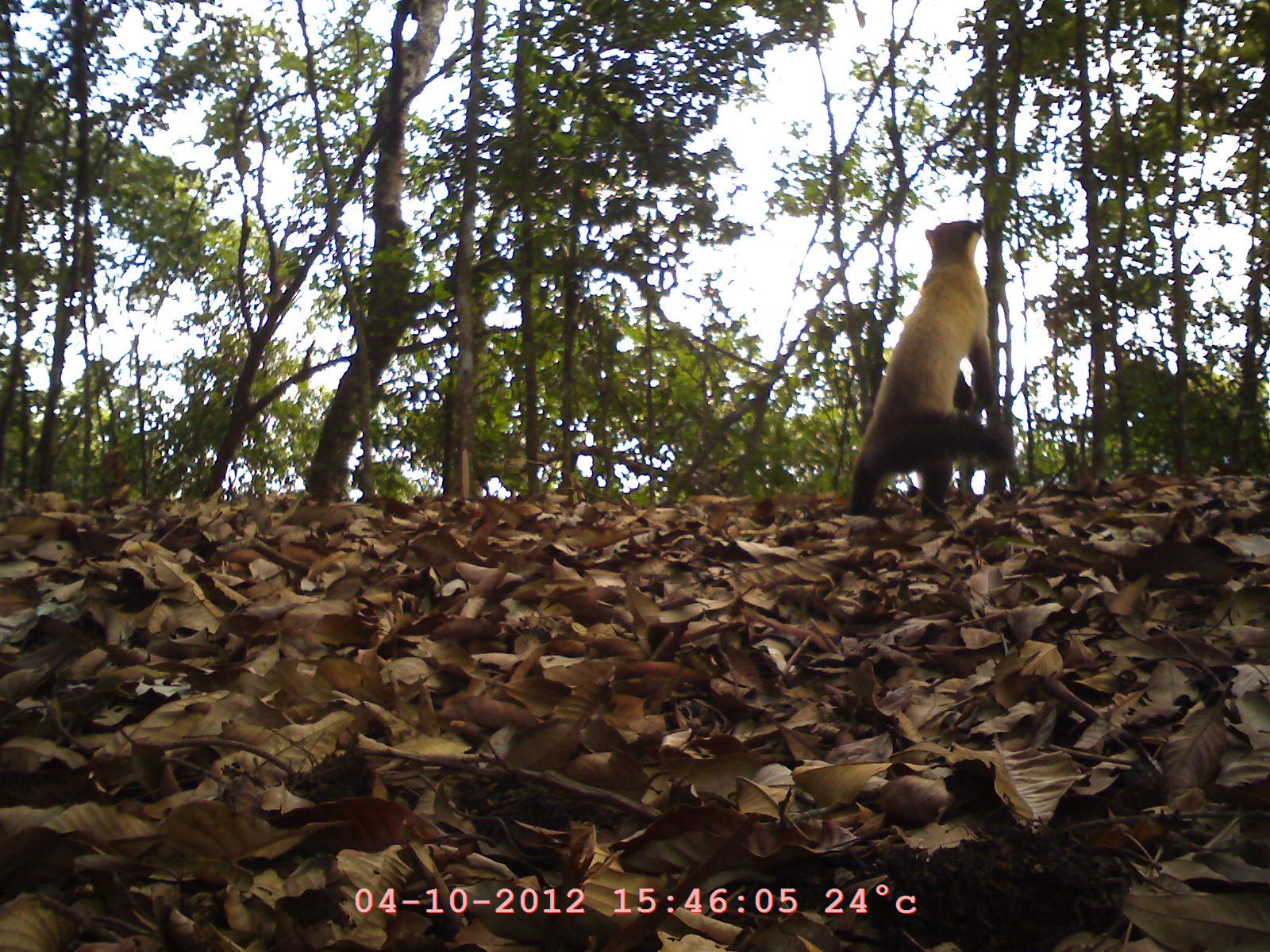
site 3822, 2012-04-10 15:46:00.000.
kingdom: Animalia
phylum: Chordata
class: Mammalia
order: Carnivora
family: Mustelidae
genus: Martes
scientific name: Martes flavigula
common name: yellow-throated marten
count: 1